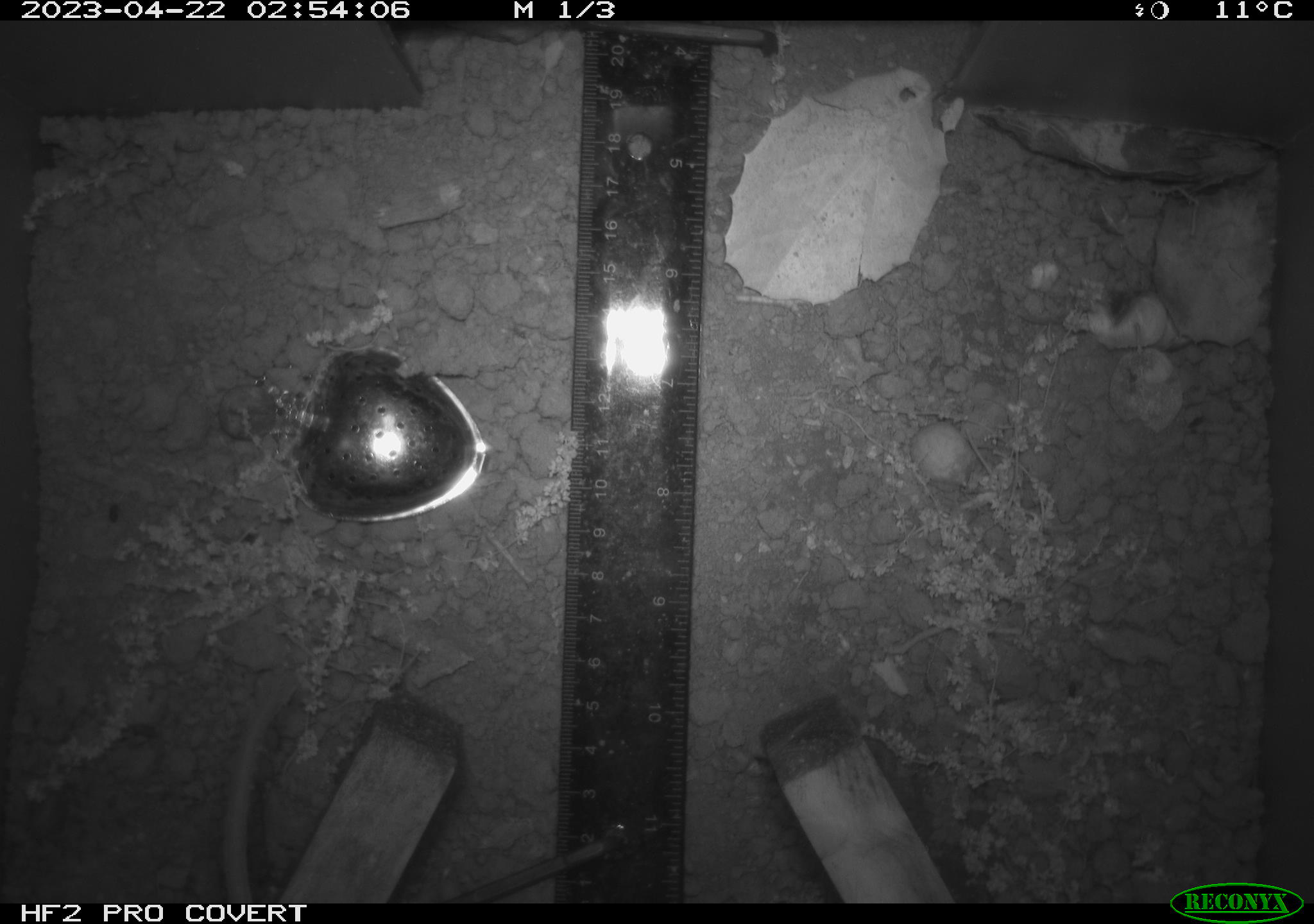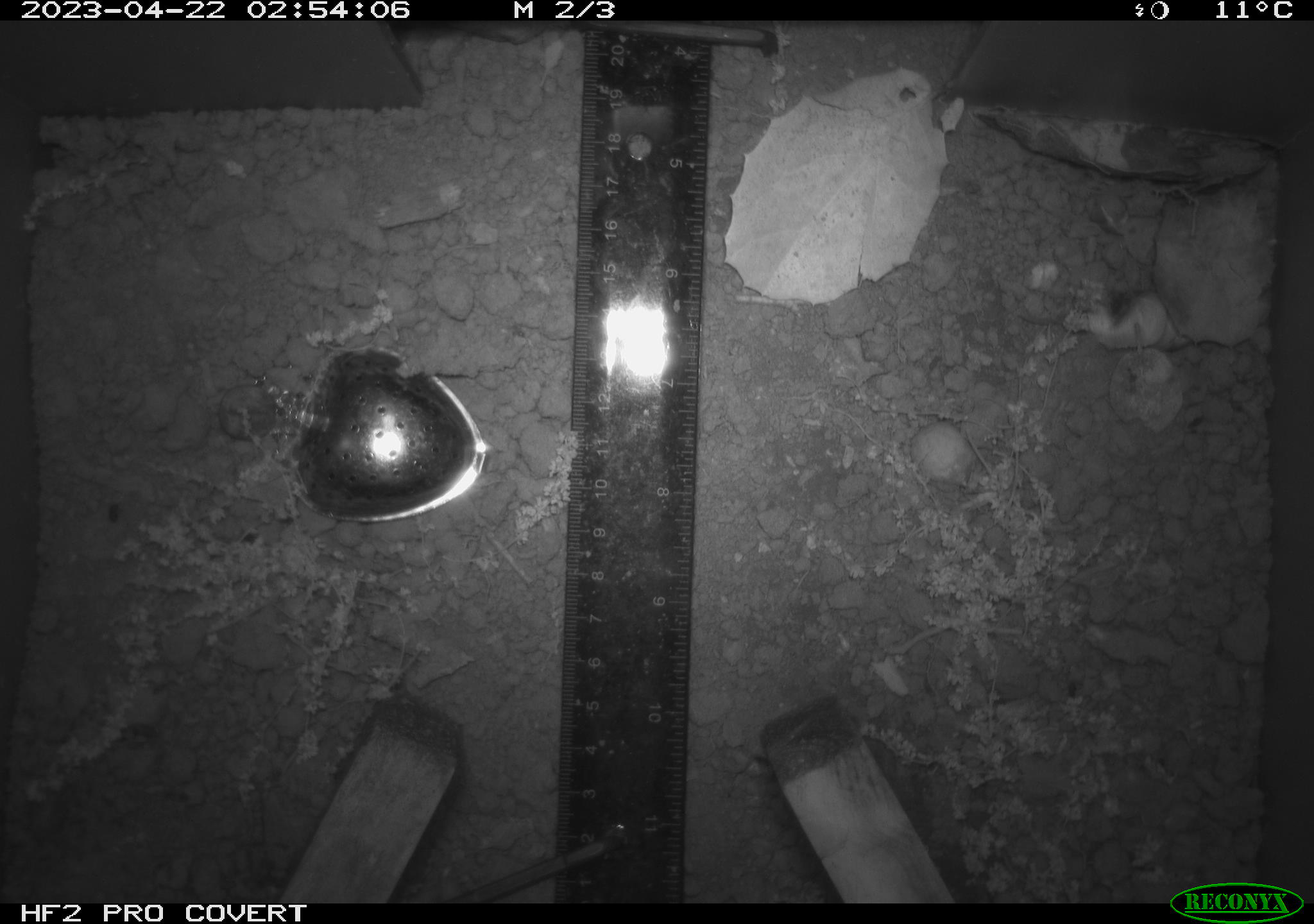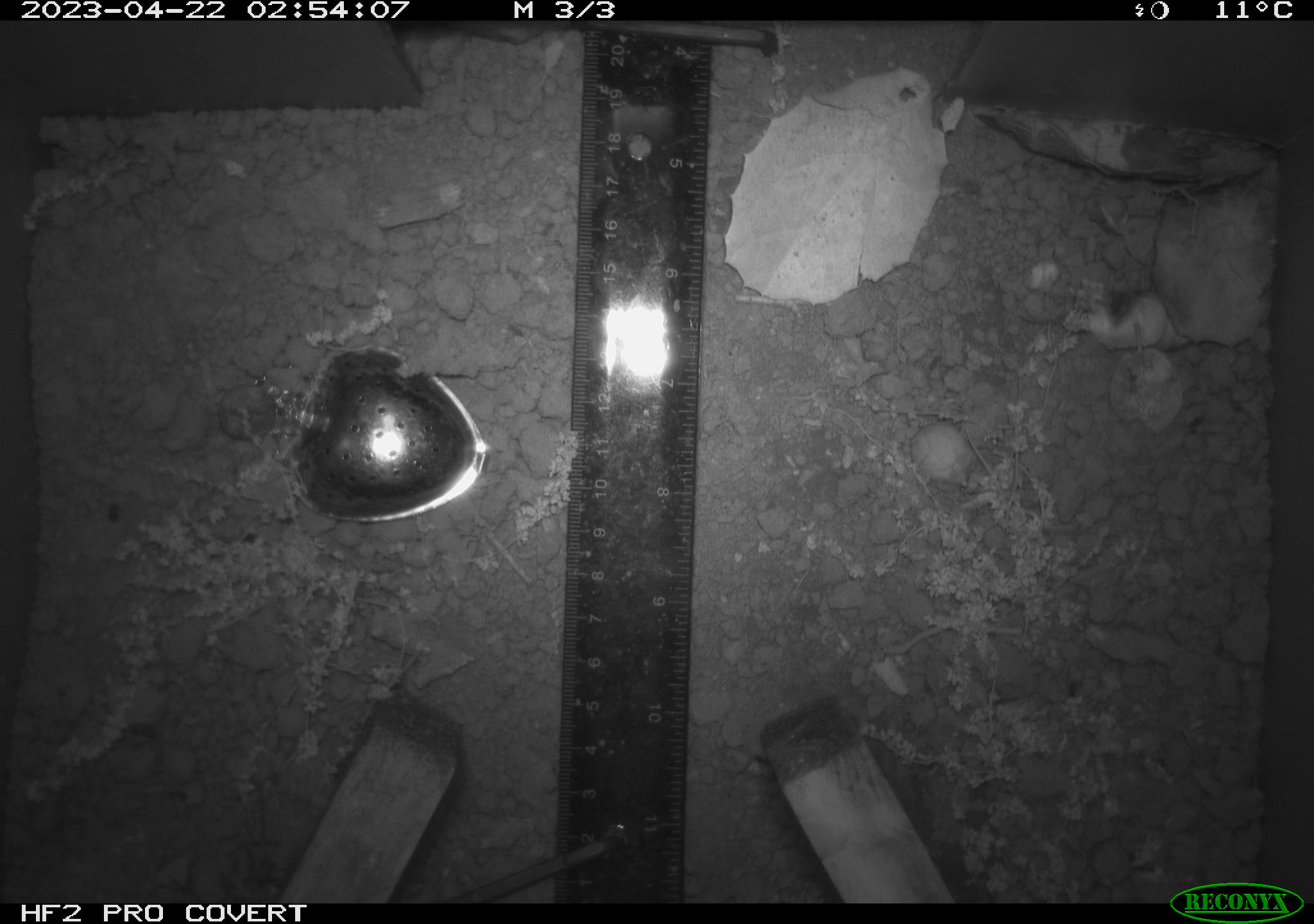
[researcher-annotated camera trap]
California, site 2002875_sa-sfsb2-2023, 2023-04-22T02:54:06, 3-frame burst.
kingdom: Animalia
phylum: Chordata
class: Mammalia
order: Rodentia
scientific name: Rodentia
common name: mouse species